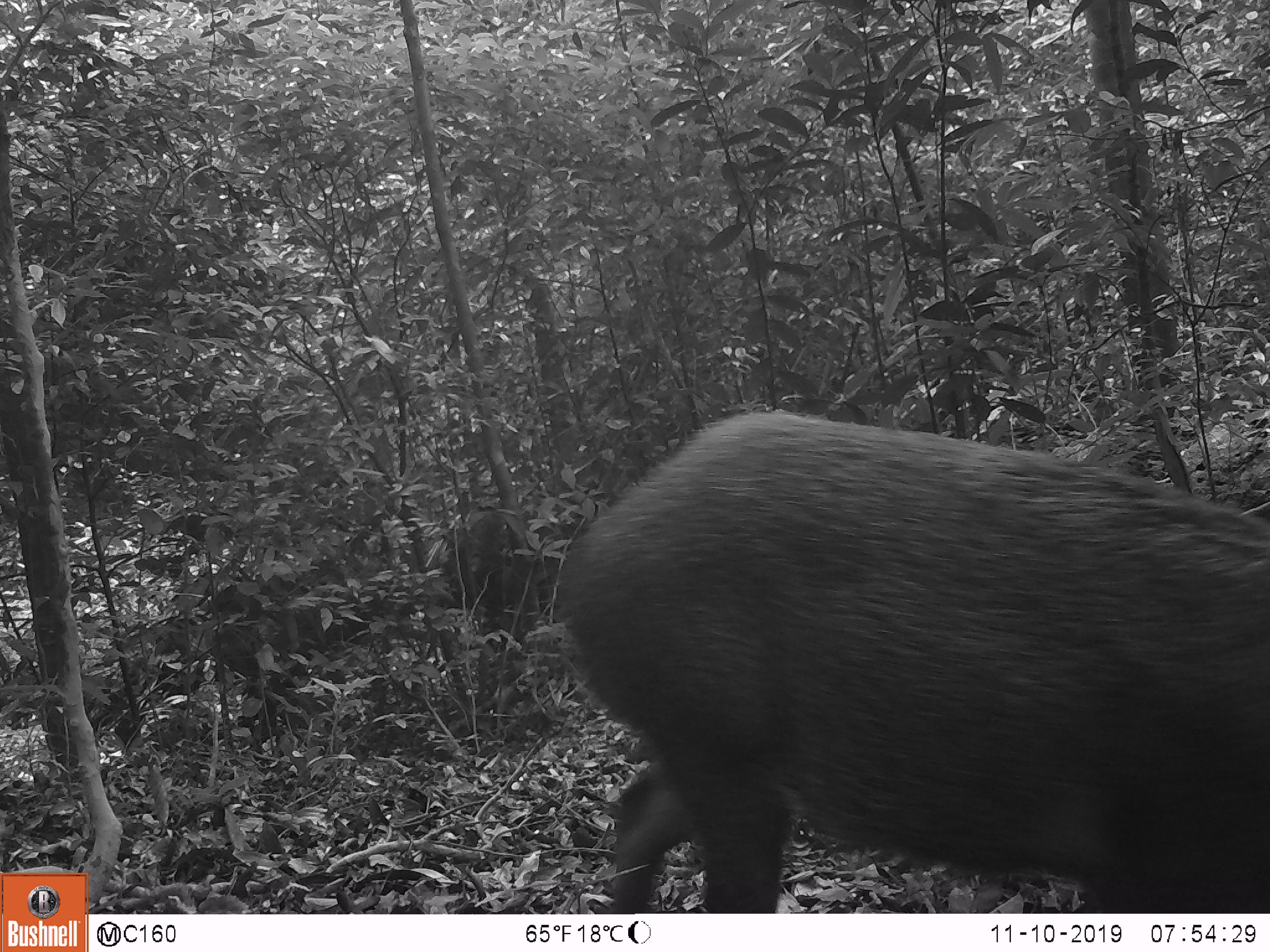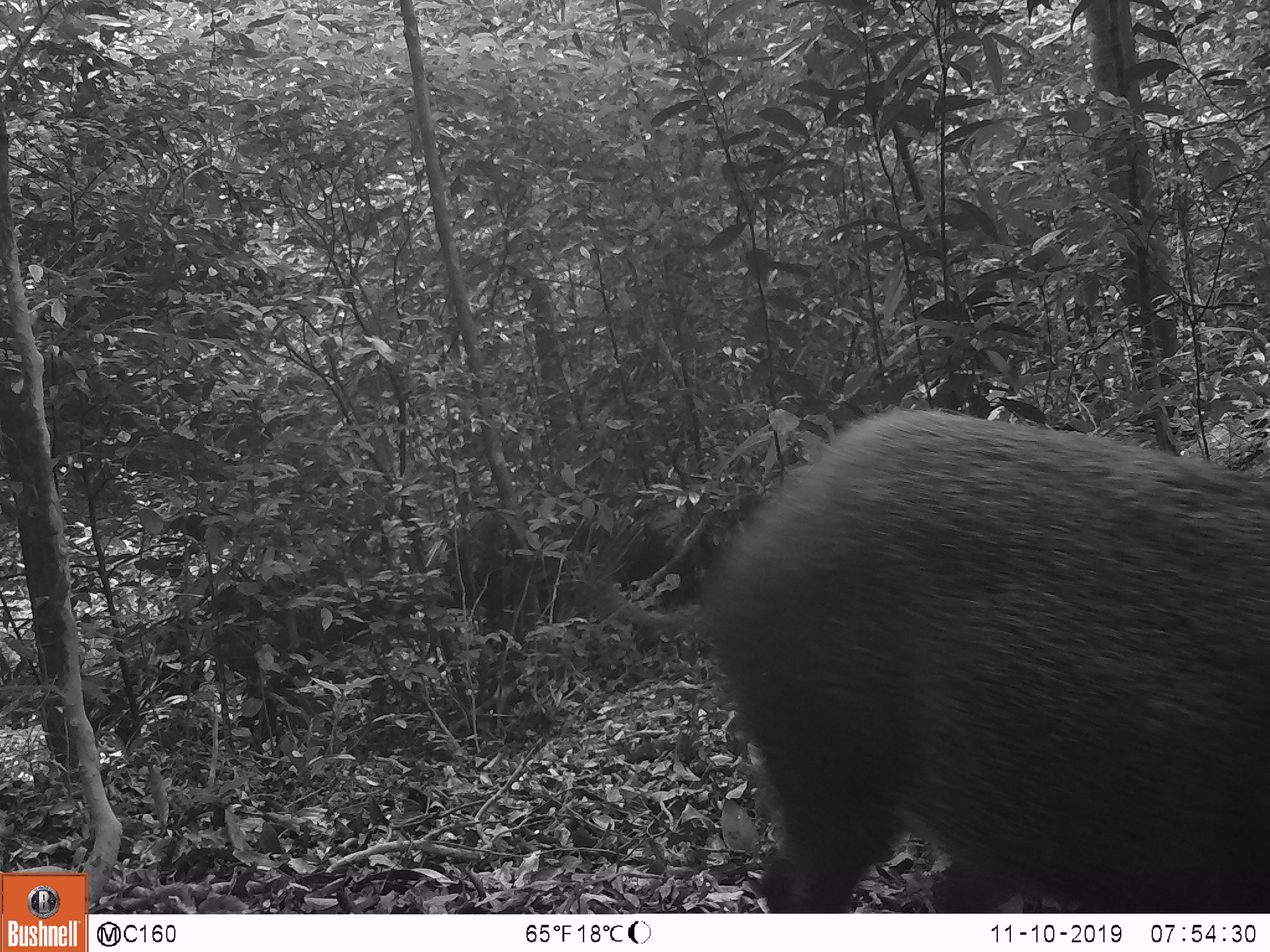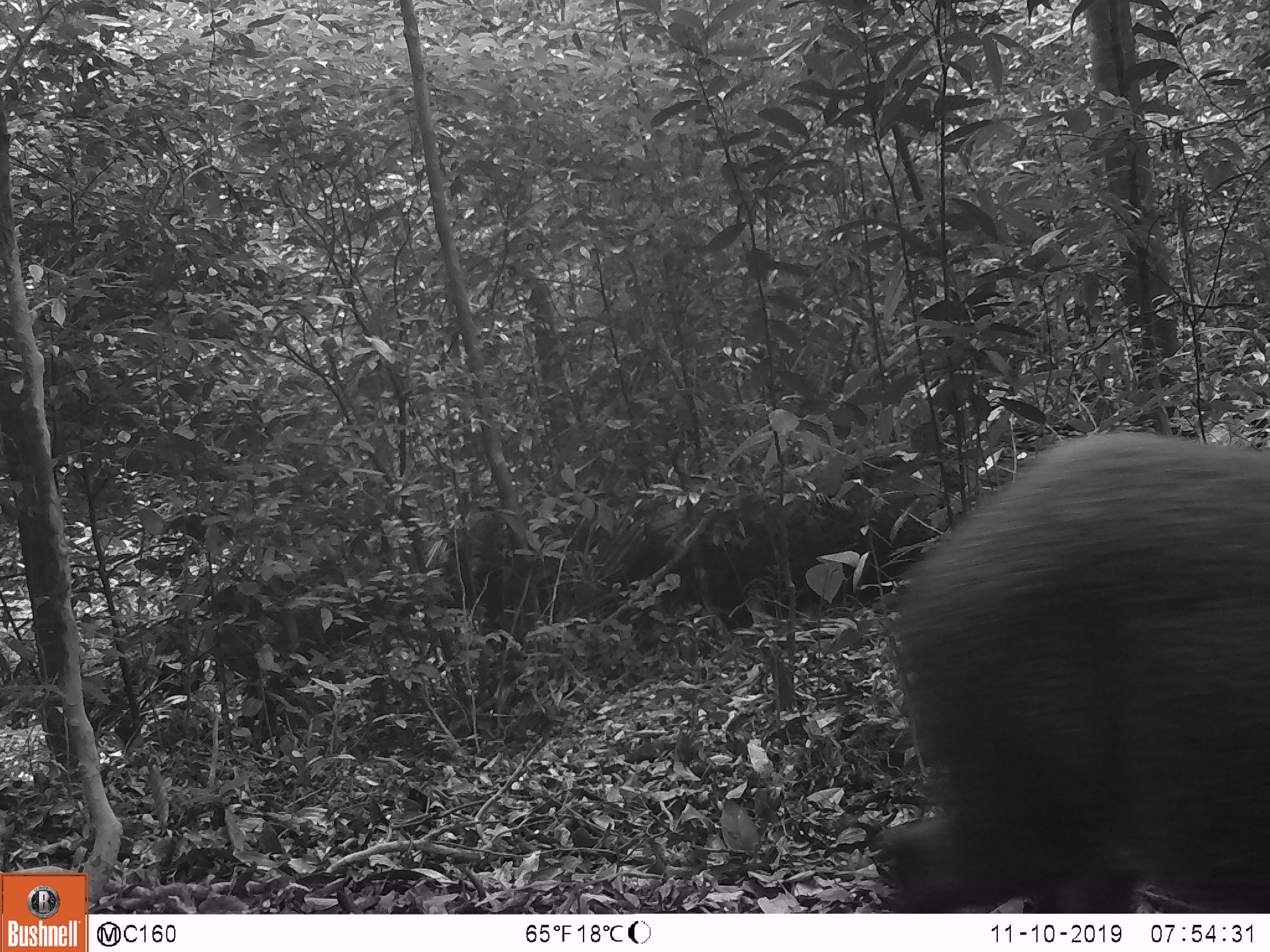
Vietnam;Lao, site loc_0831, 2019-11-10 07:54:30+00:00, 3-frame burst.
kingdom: Animalia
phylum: Chordata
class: Mammalia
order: Artiodactyla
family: Suidae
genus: Sus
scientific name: Sus scrofa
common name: eurasian wild pig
Eurasian wild pig (Sus scrofa). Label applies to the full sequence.